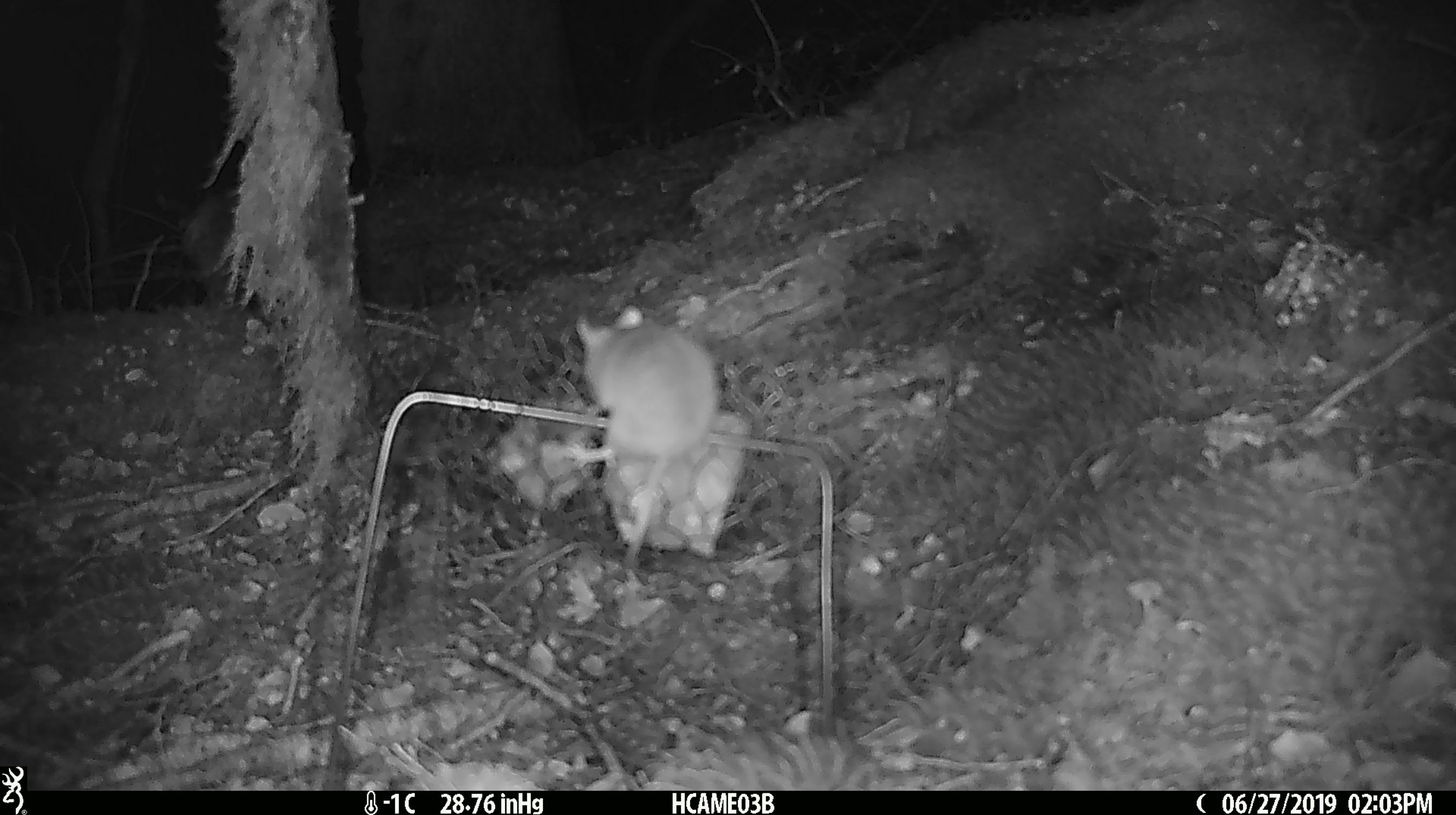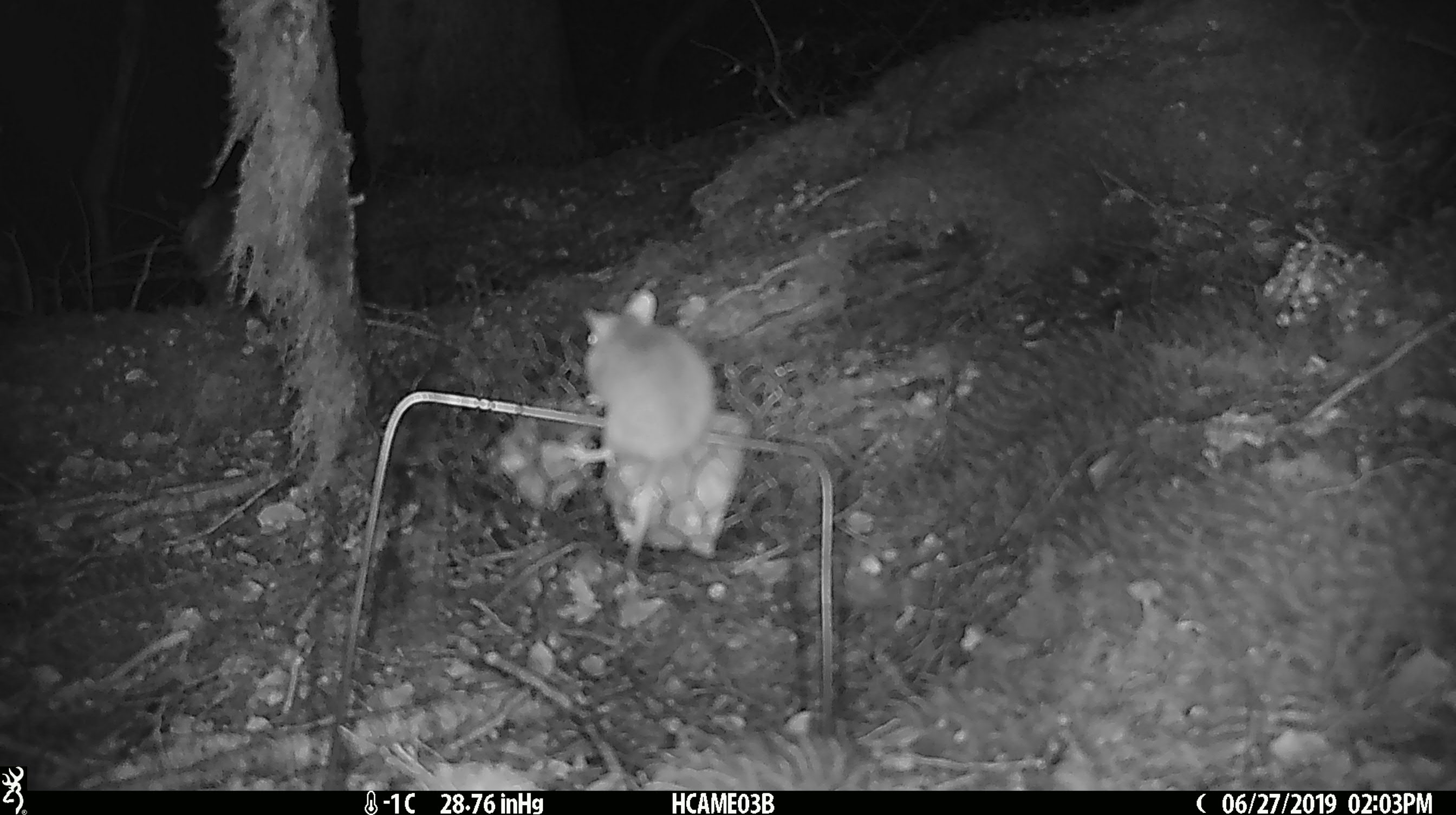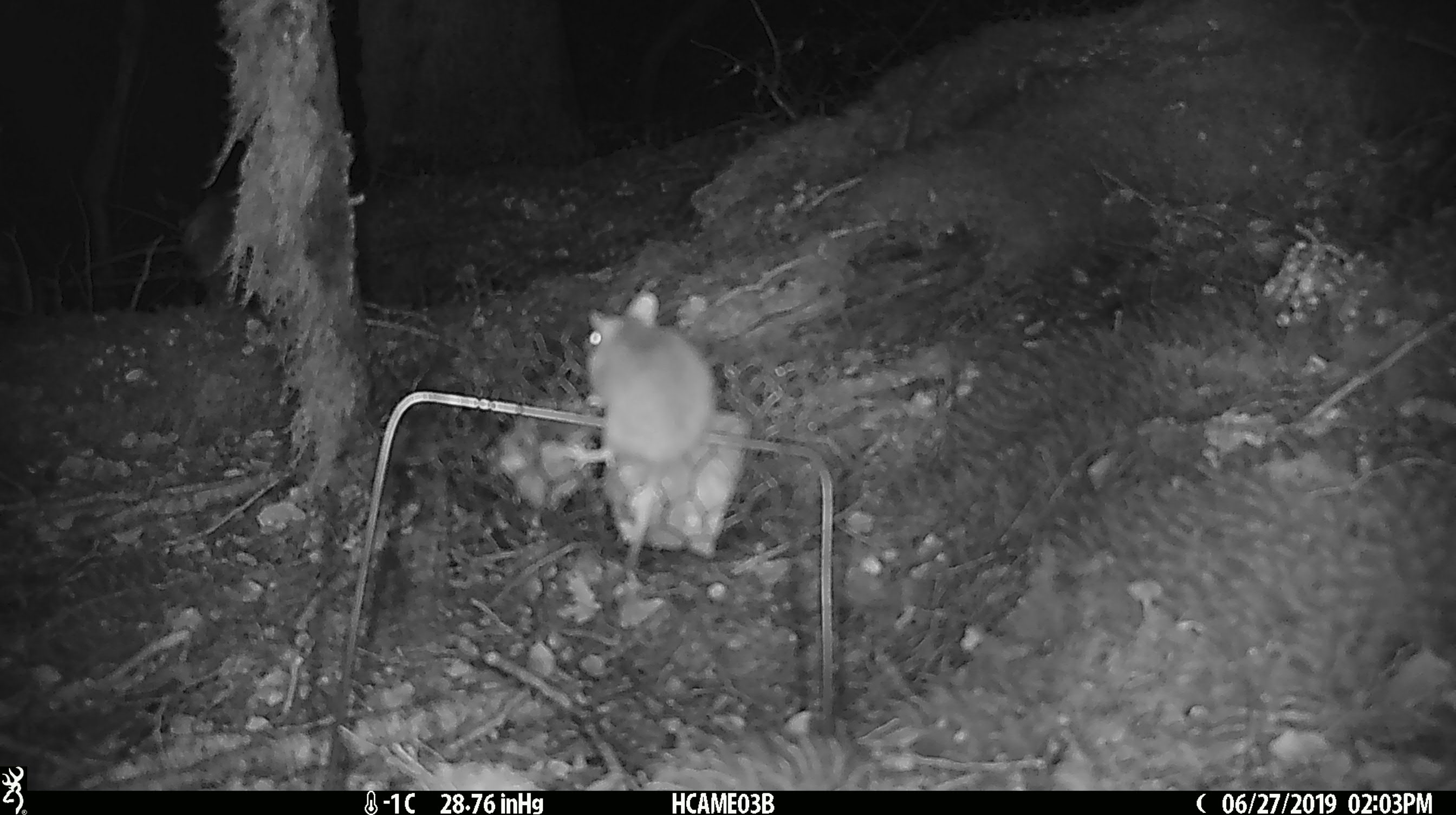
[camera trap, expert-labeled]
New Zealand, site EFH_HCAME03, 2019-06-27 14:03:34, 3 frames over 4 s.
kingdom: Animalia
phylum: Chordata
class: Mammalia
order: Rodentia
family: Muridae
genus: Mus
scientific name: Mus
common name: mouse